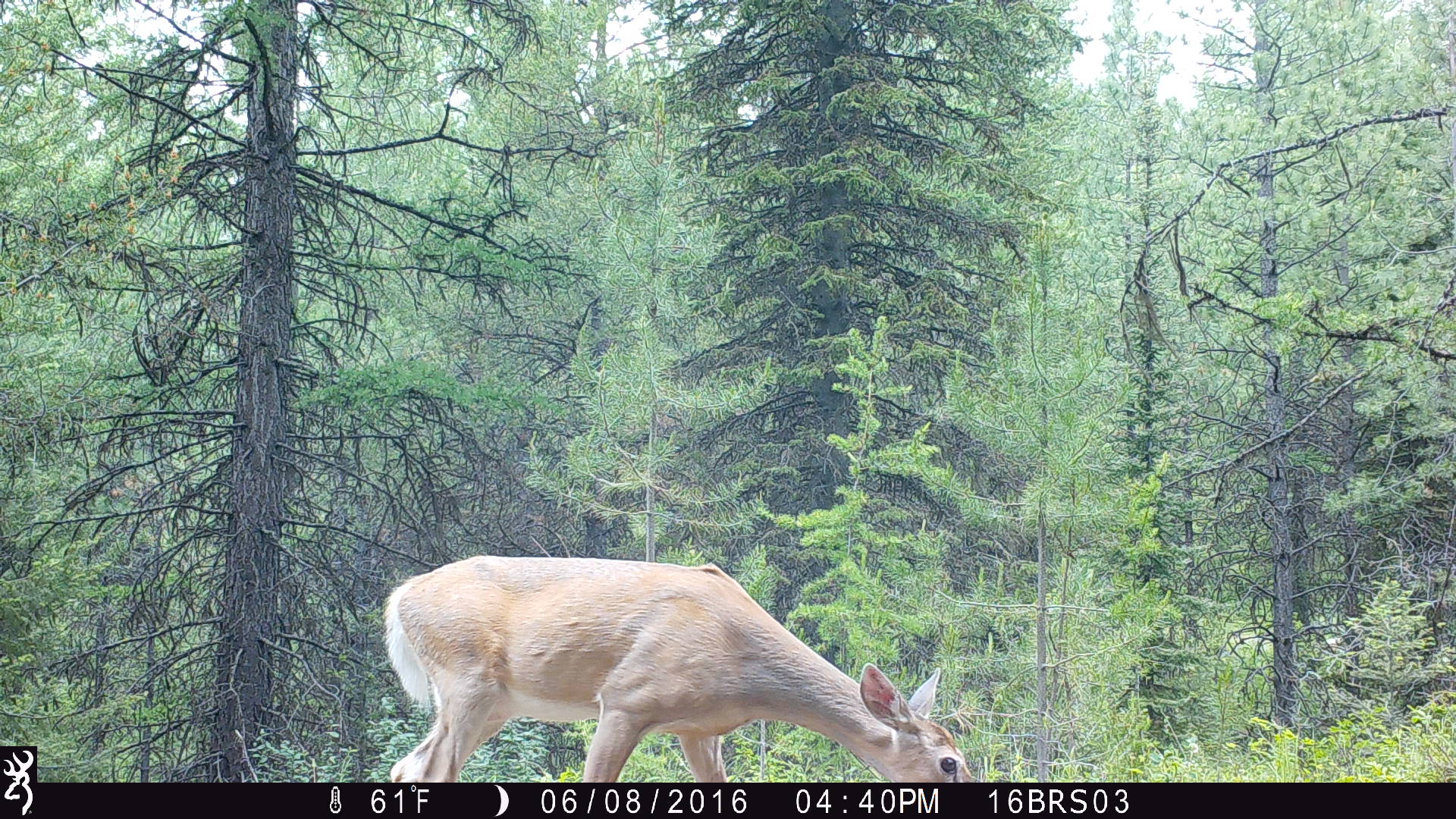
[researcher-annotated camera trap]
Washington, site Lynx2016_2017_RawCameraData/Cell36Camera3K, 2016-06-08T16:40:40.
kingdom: Animalia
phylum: Chordata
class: Mammalia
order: Artiodactyla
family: Cervidae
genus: Odocoileus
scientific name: Odocoileus virginianus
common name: white-tailed deer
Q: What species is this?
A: Odocoileus virginianus (white-tailed deer).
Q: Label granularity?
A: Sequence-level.